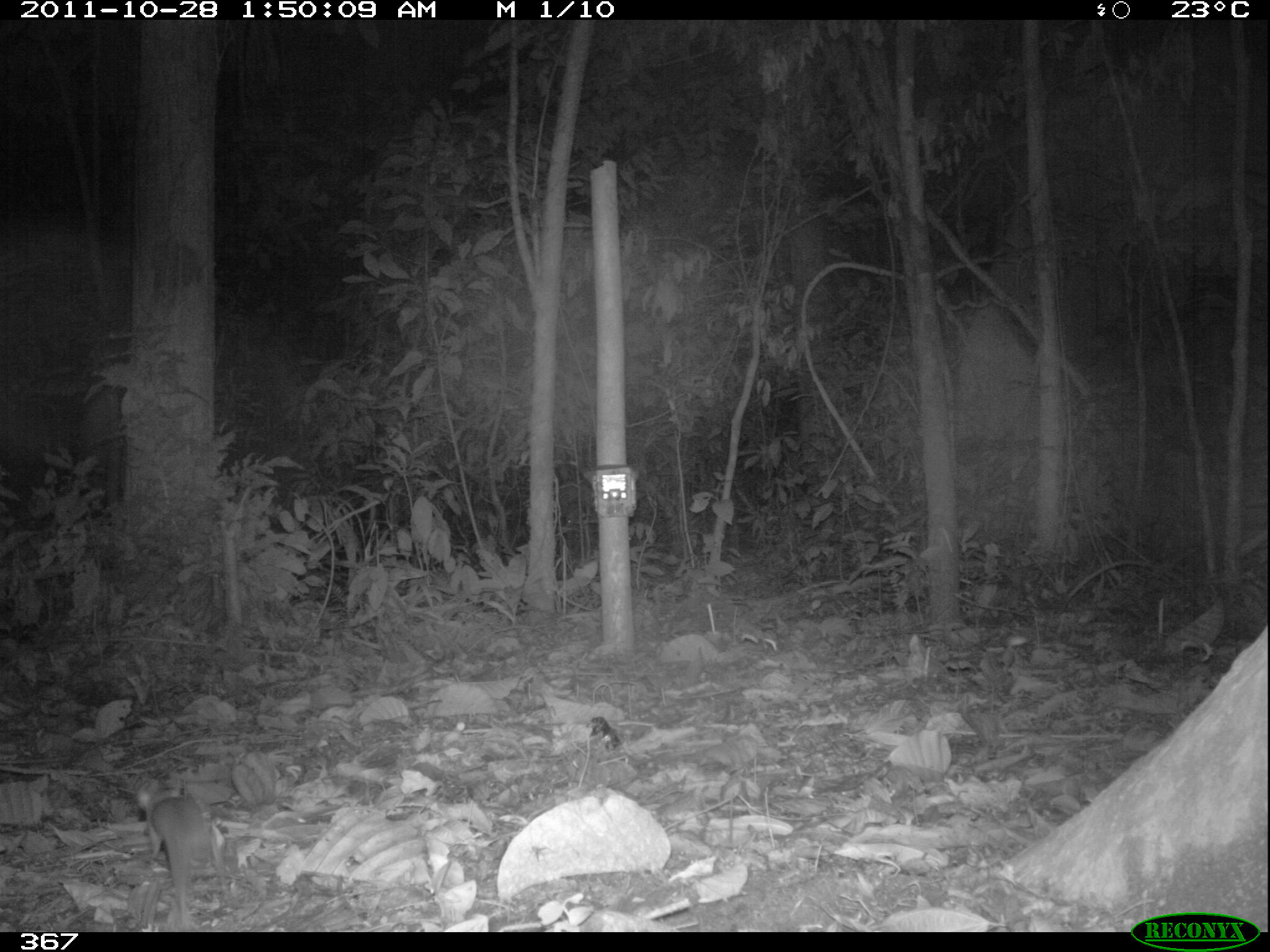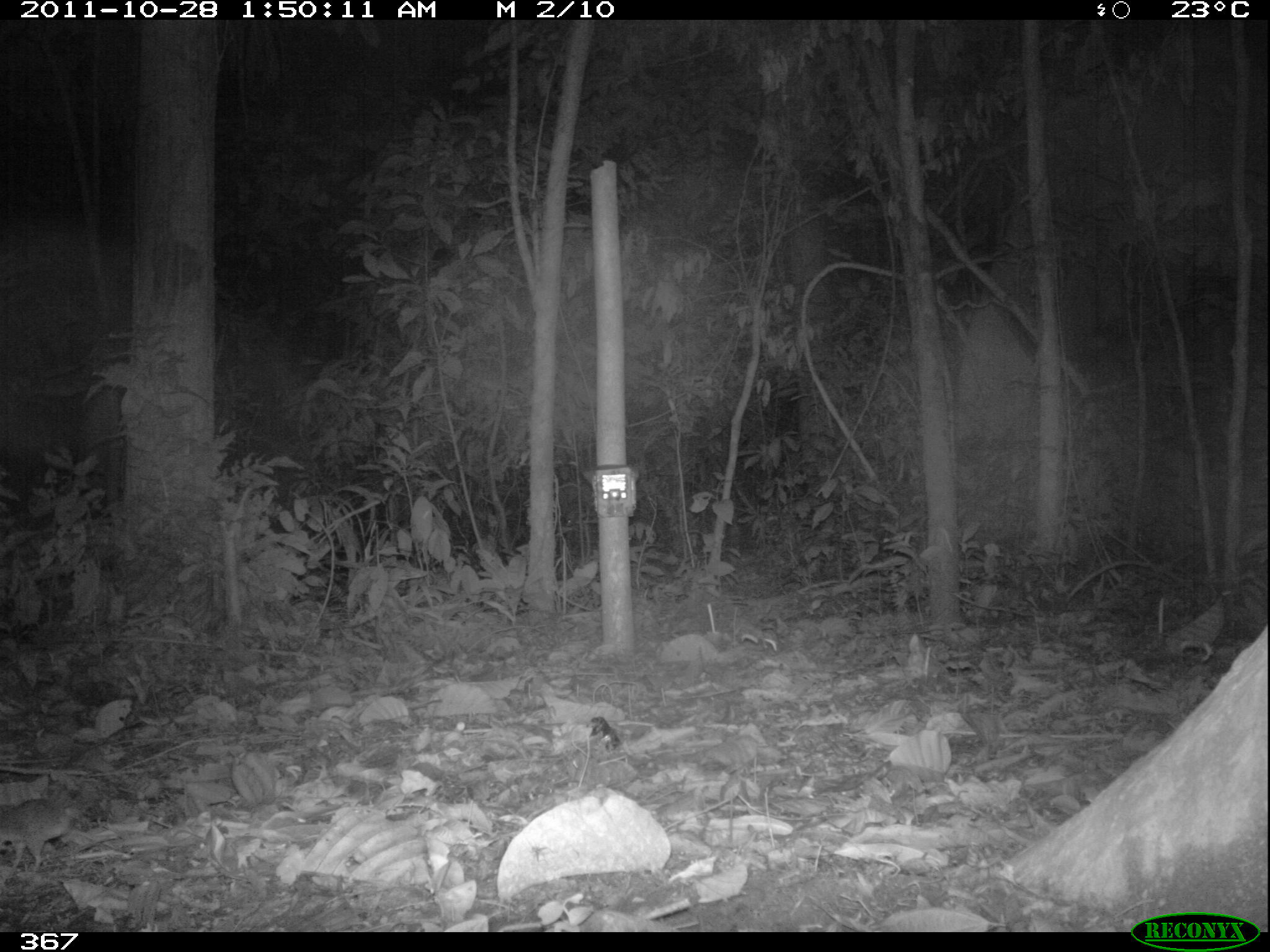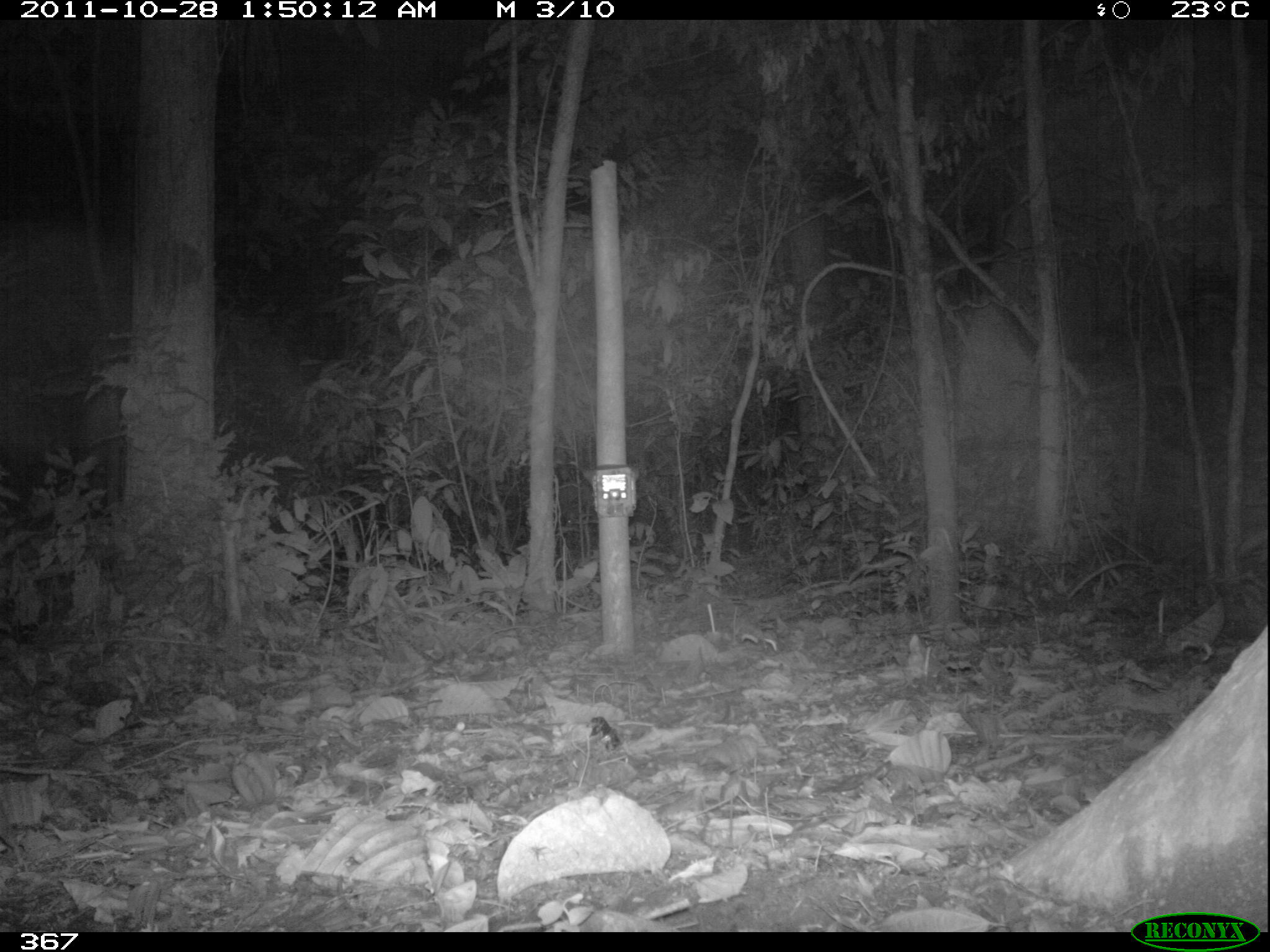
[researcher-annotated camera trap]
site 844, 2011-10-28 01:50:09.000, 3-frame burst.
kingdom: Animalia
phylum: Chordata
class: Mammalia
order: Rodentia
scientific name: Rodentia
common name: rodents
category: unknown rodent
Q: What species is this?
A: Unknown rodent (rodents) (Rodentia).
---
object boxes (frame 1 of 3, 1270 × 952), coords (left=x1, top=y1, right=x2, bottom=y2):
unknown rodent: (left=136, top=785, right=213, bottom=933)